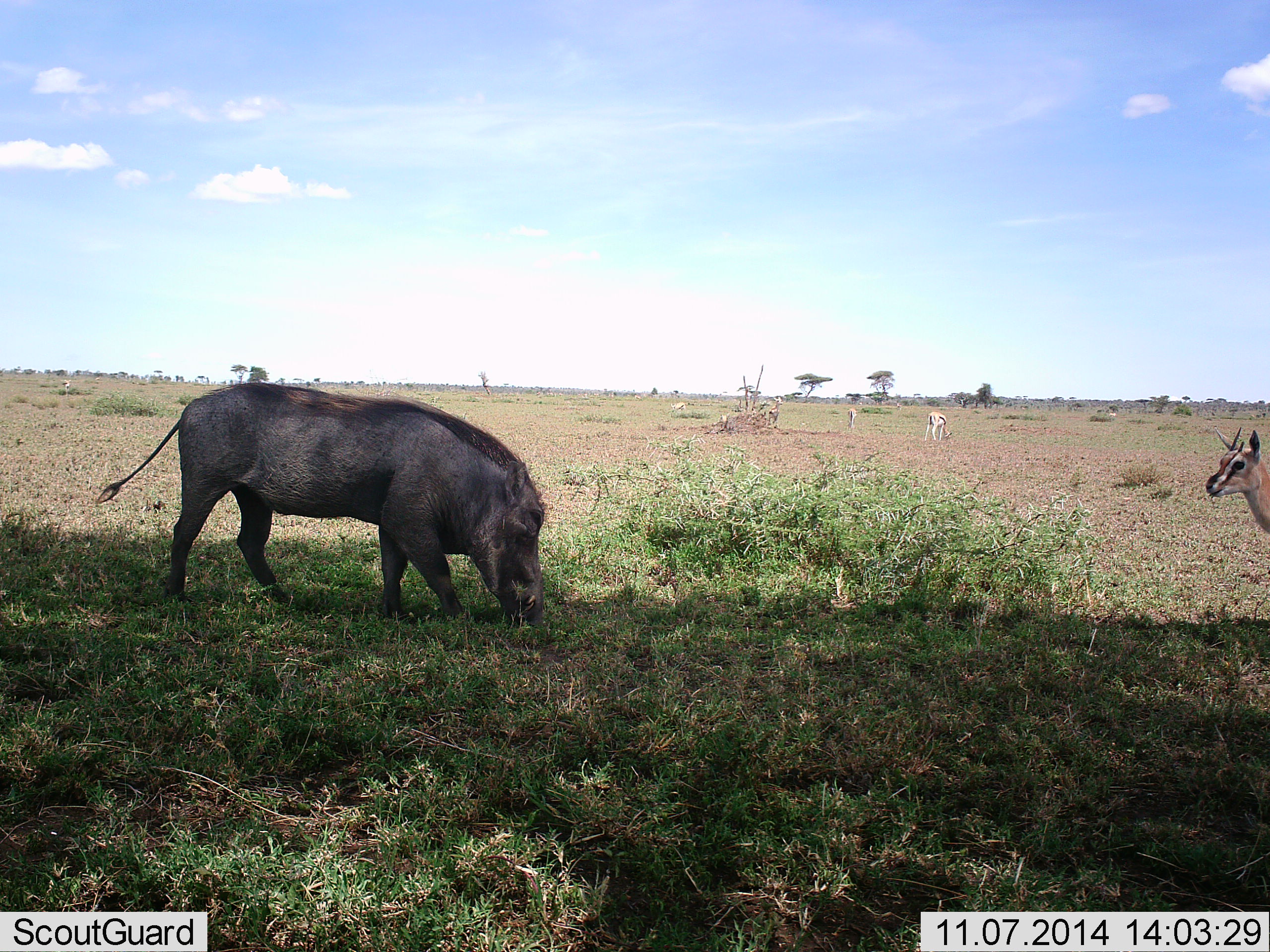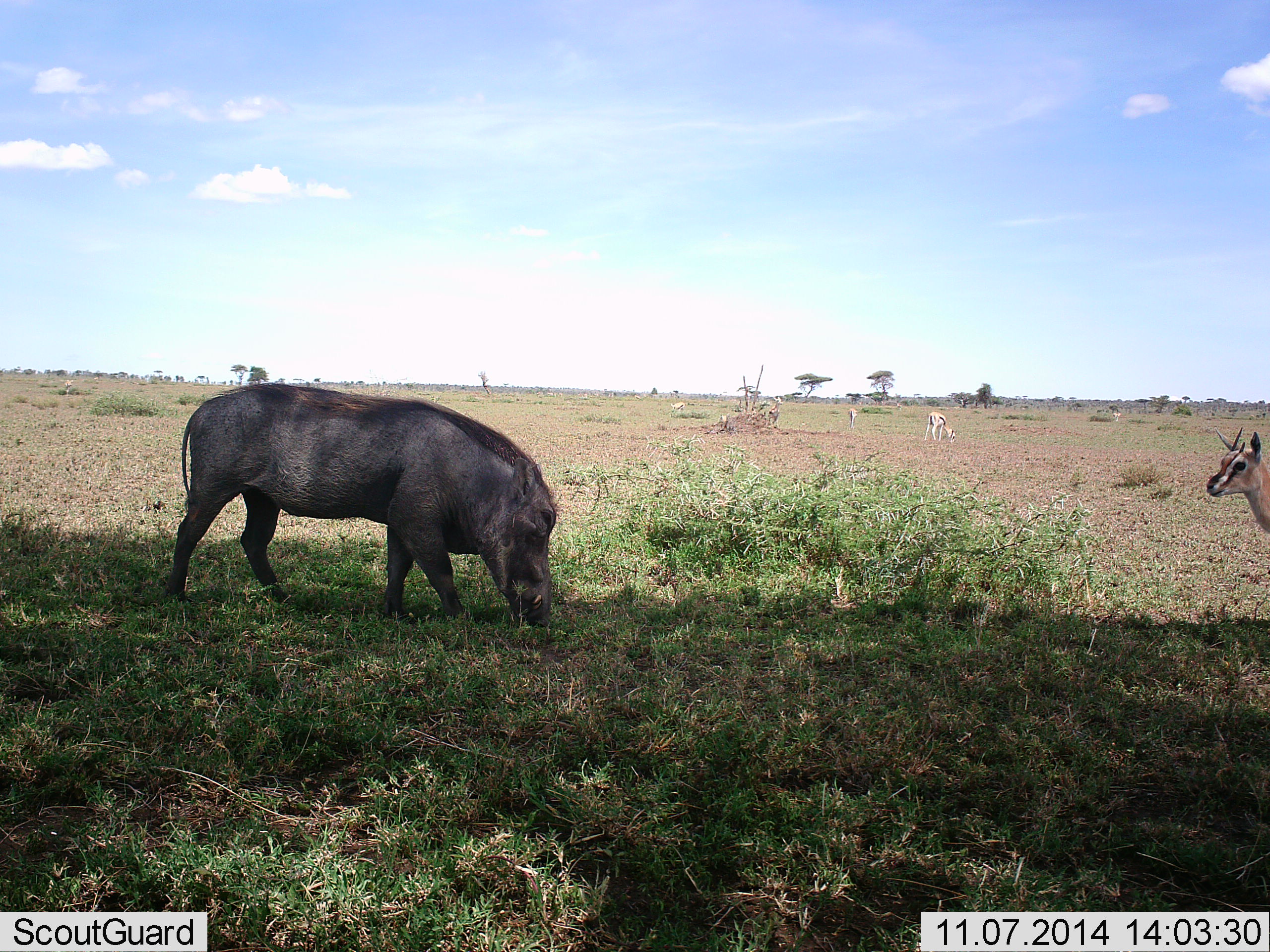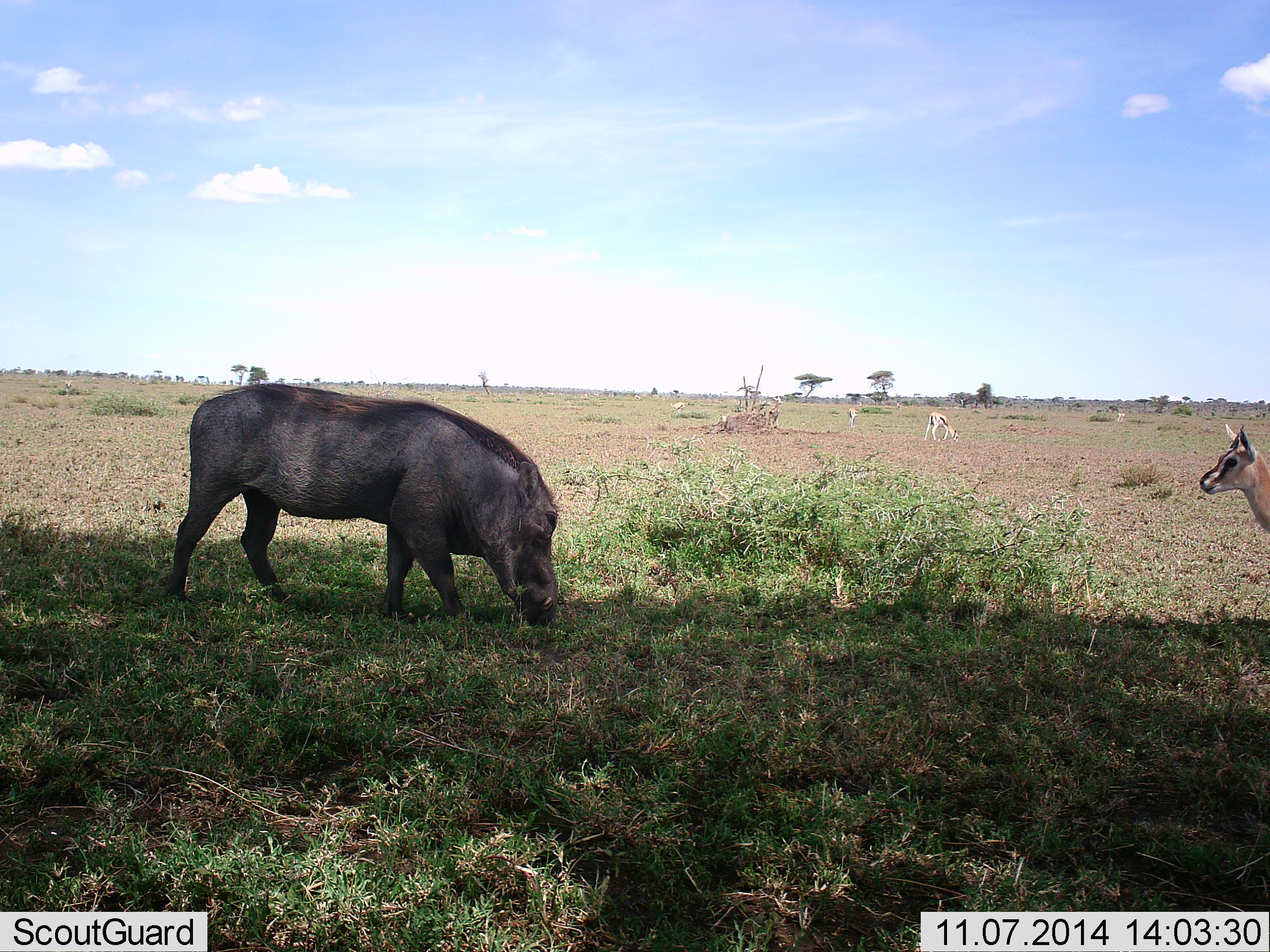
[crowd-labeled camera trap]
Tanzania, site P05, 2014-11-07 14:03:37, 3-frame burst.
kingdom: Animalia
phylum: Chordata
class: Mammalia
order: Artiodactyla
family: Bovidae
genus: Eudorcas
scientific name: Eudorcas thomsonii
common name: thomson's gazelle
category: gazellethomsons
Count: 4.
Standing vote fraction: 80%.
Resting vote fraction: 0%.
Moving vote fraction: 30%.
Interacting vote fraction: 0%.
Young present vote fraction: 10%.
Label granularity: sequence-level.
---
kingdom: Animalia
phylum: Chordata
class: Mammalia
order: Artiodactyla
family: Suidae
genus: Phacochoerus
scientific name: Phacochoerus africanus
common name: warthog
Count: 1.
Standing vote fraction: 15%.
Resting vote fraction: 0%.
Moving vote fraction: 0%.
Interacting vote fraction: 0%.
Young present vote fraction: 0%.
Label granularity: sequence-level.